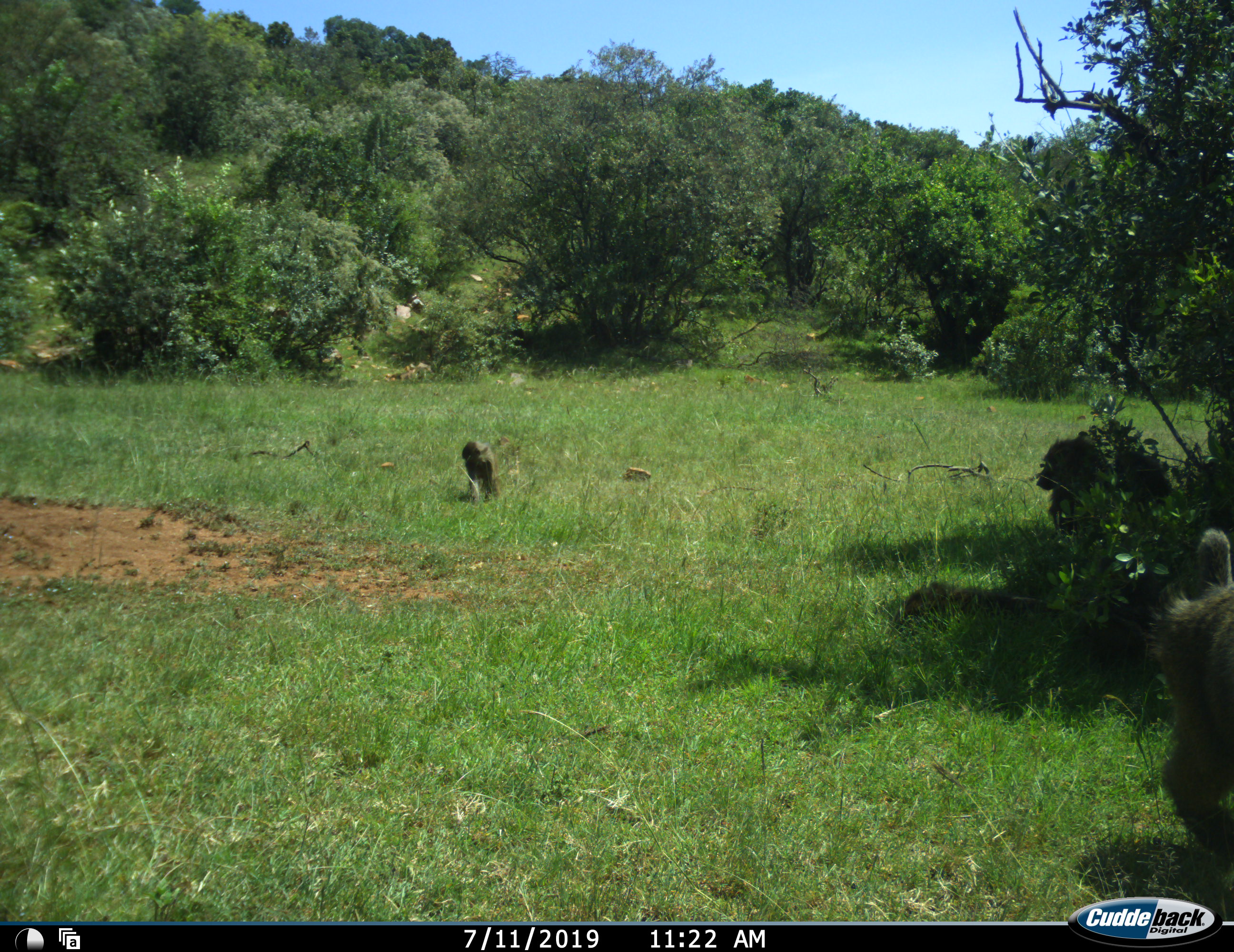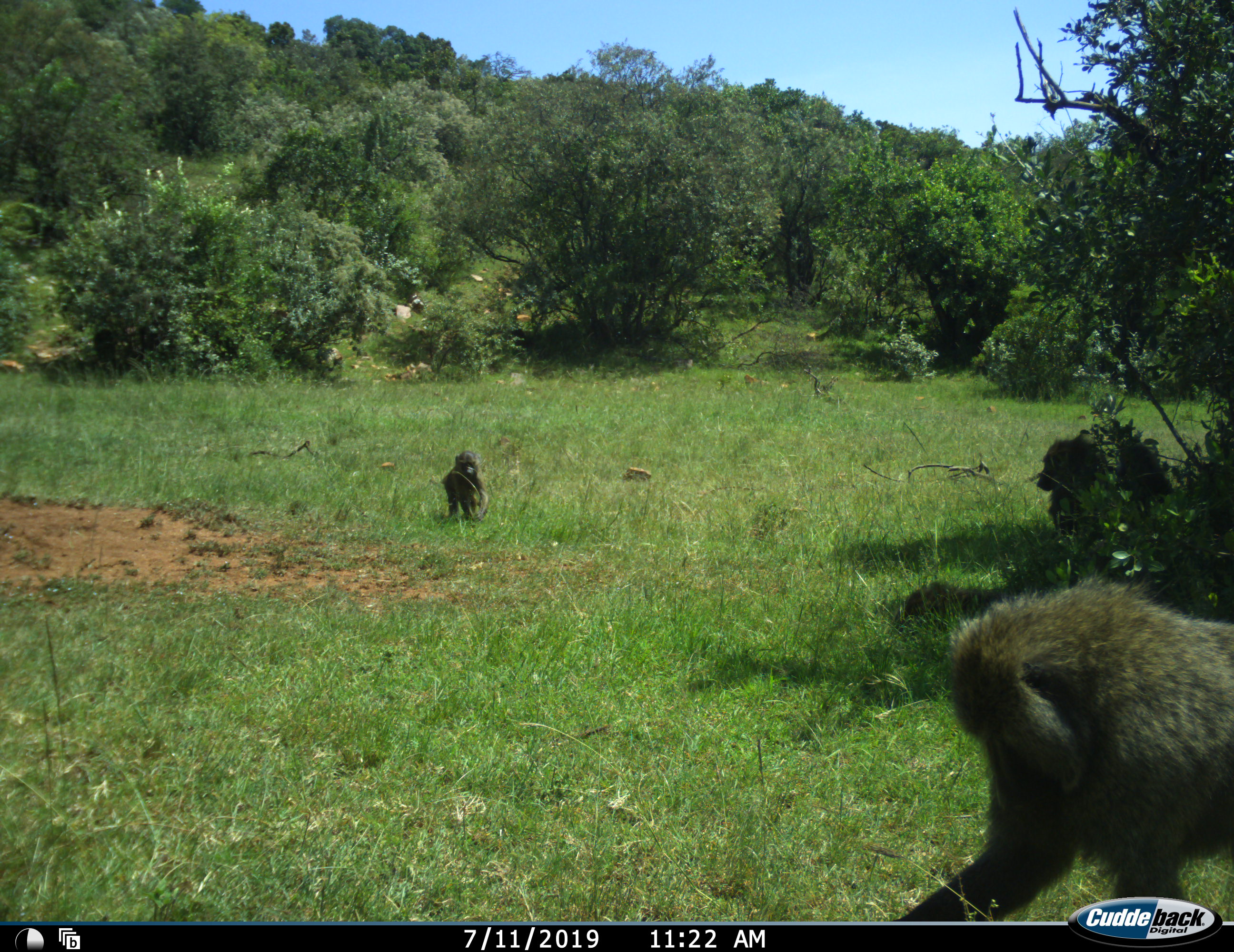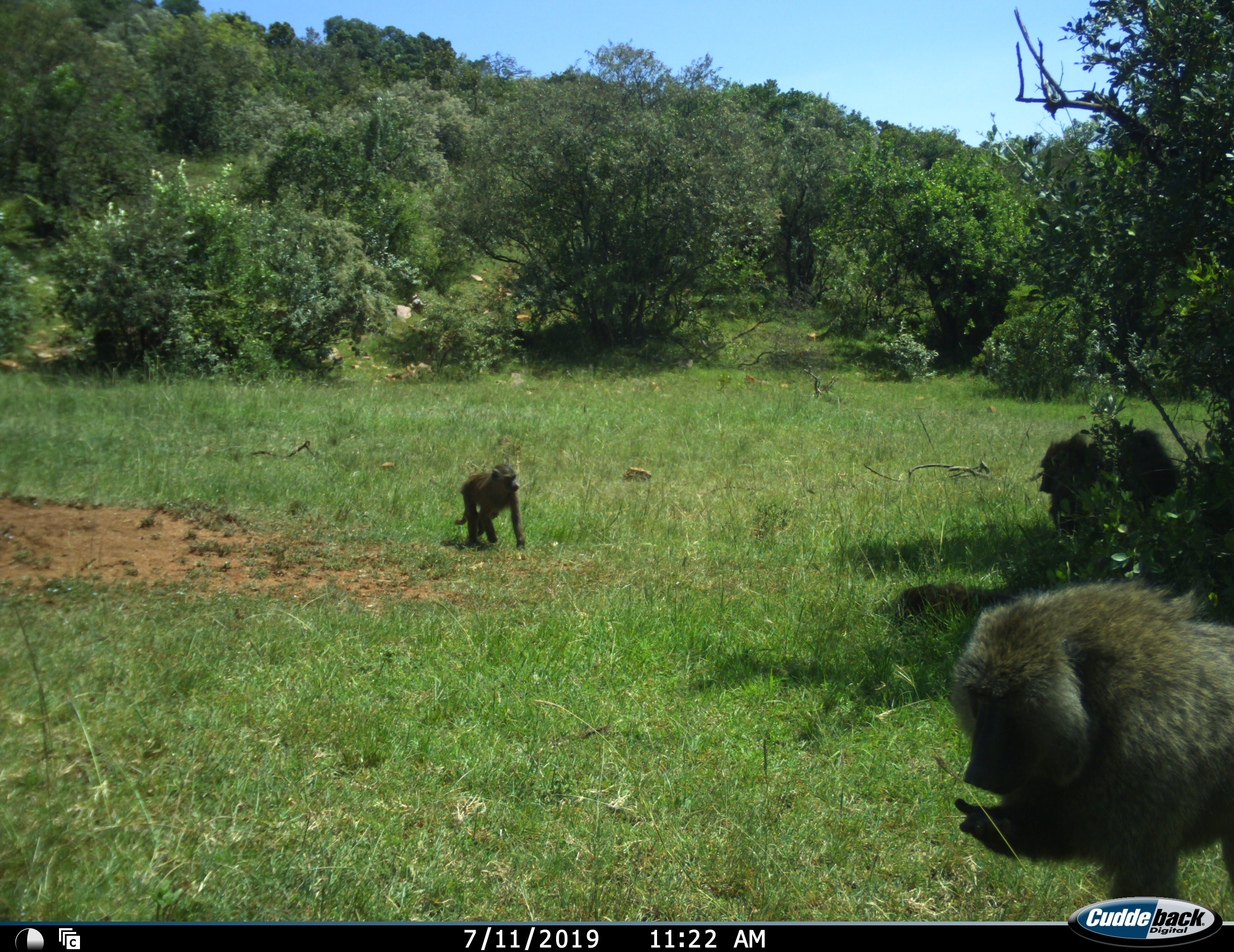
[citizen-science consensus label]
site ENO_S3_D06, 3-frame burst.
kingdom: Animalia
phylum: Chordata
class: Mammalia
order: Primates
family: Cercopithecidae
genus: Papio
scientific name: Papio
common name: baboon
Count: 3.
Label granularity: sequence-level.